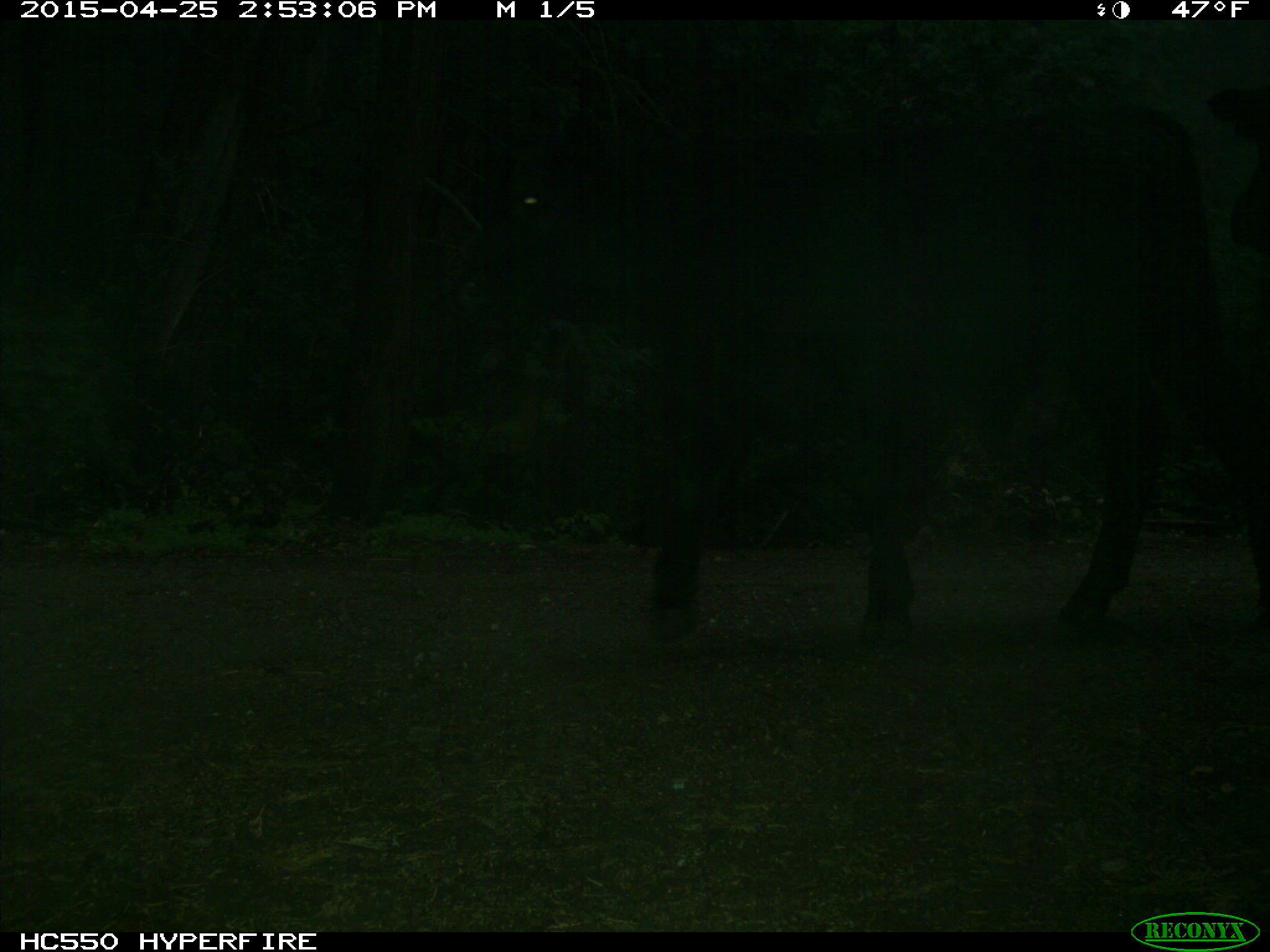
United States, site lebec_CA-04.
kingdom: Animalia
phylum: Chordata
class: Mammalia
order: Artiodactyla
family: Bovidae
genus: Bos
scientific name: Bos taurus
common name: domestic cow